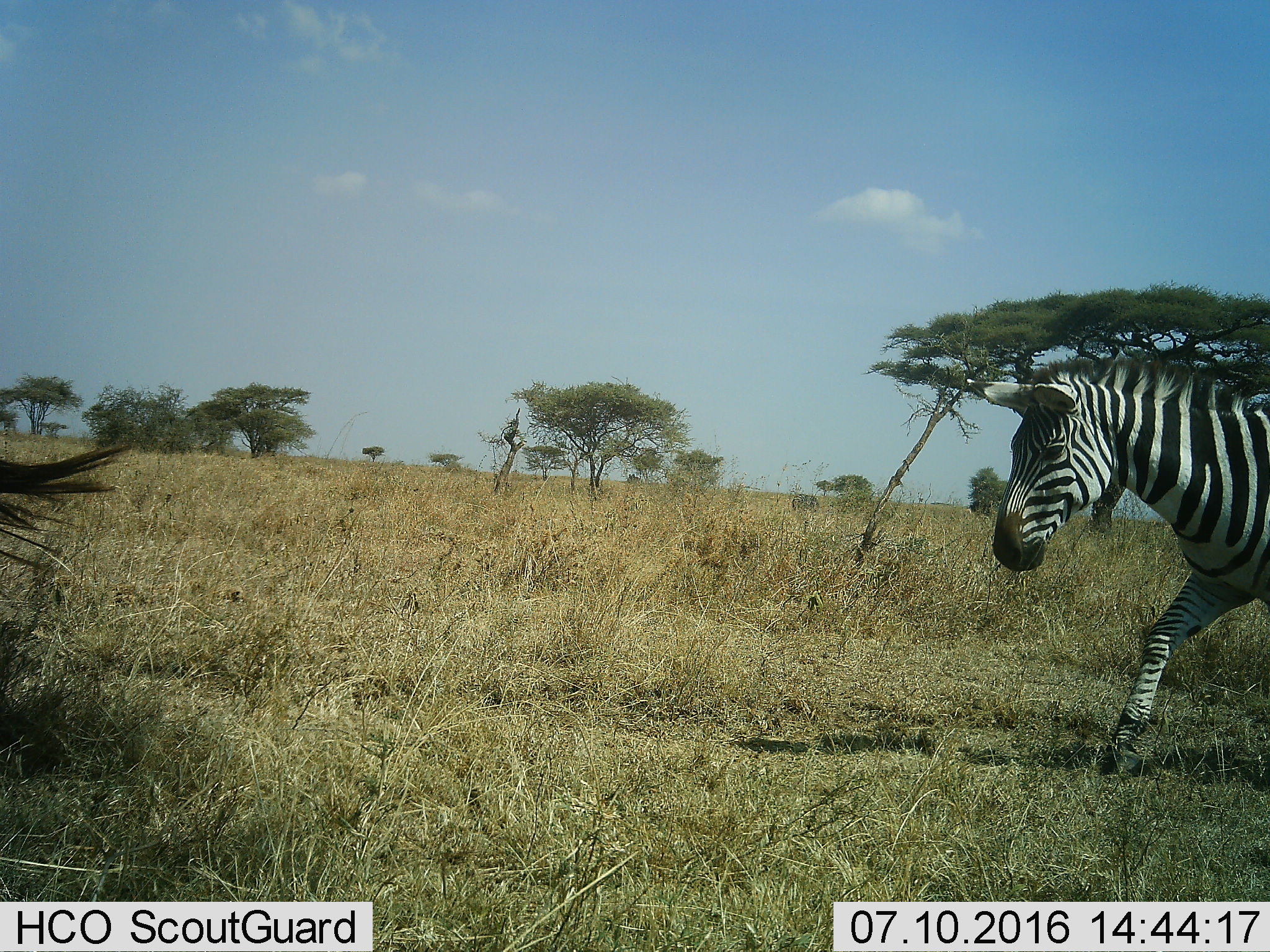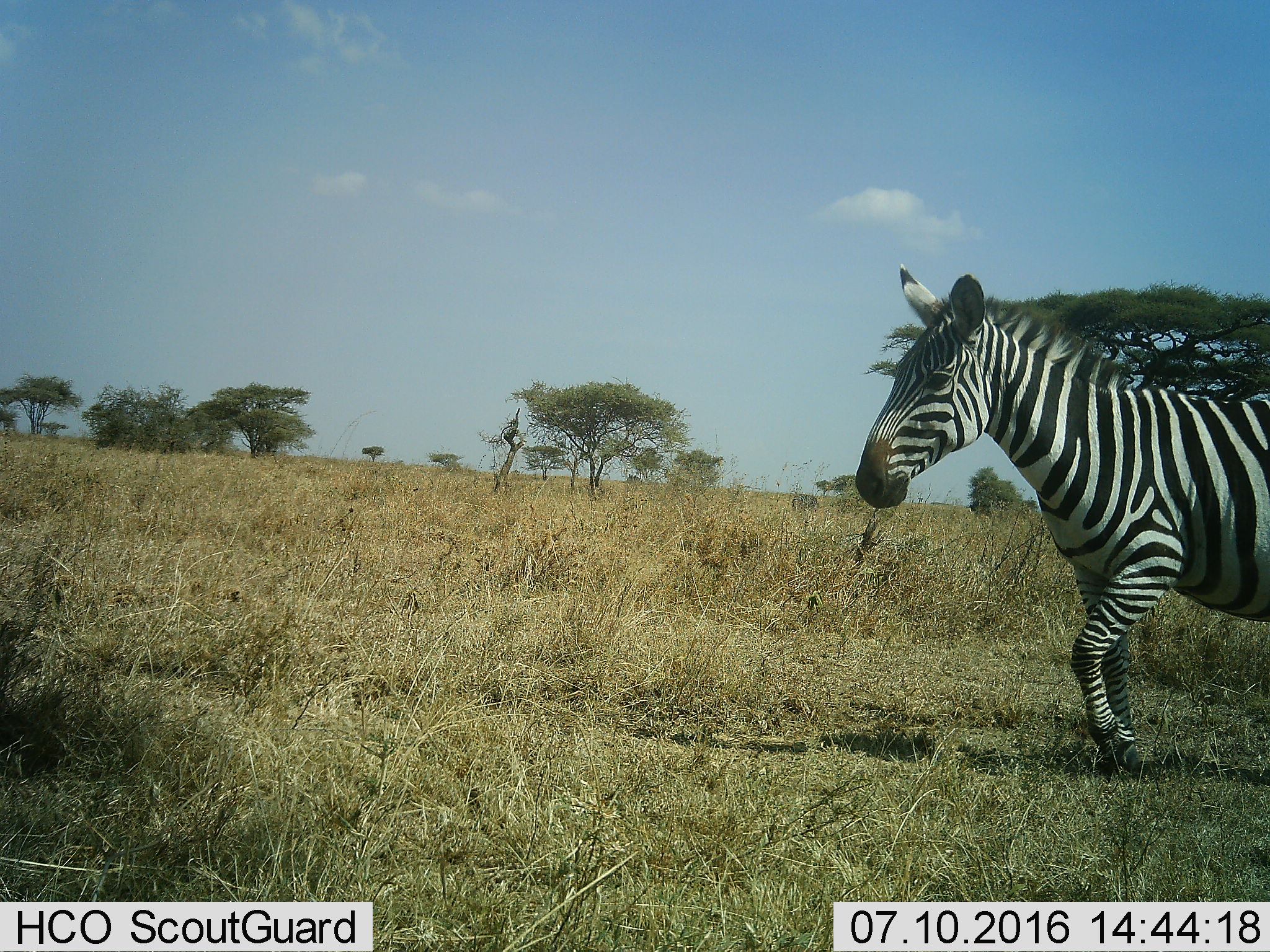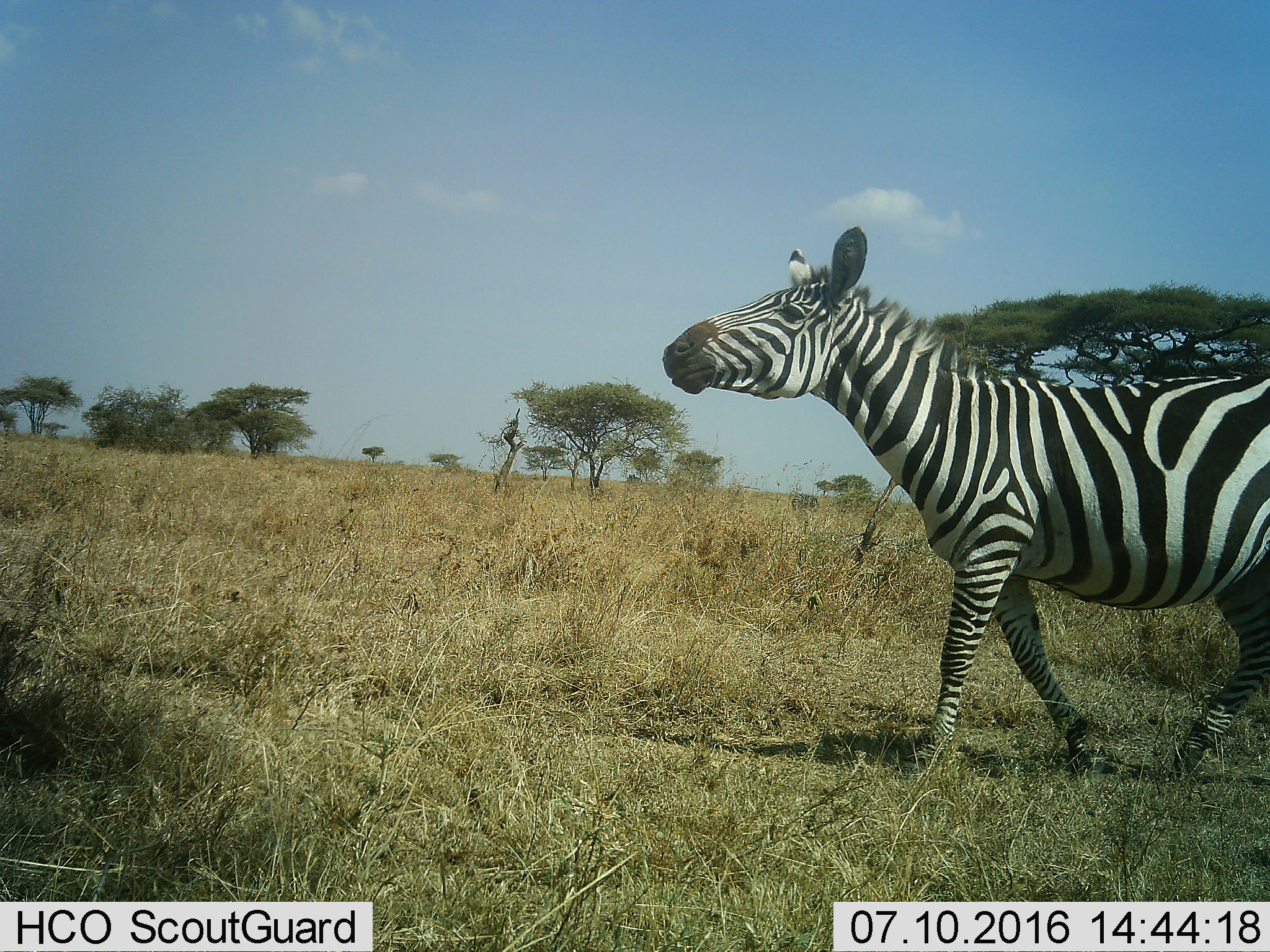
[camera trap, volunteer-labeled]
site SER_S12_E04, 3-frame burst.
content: unidentified animal